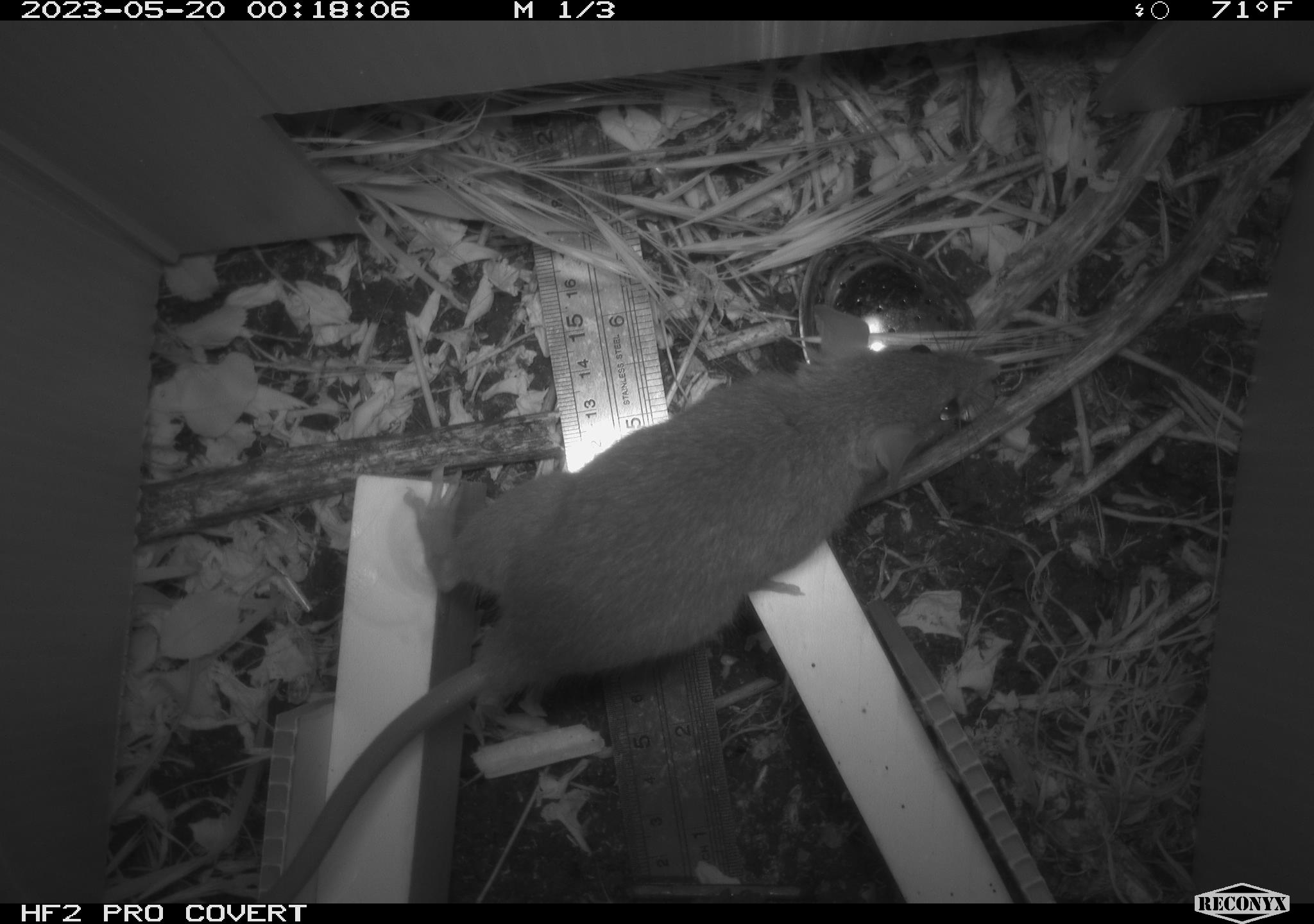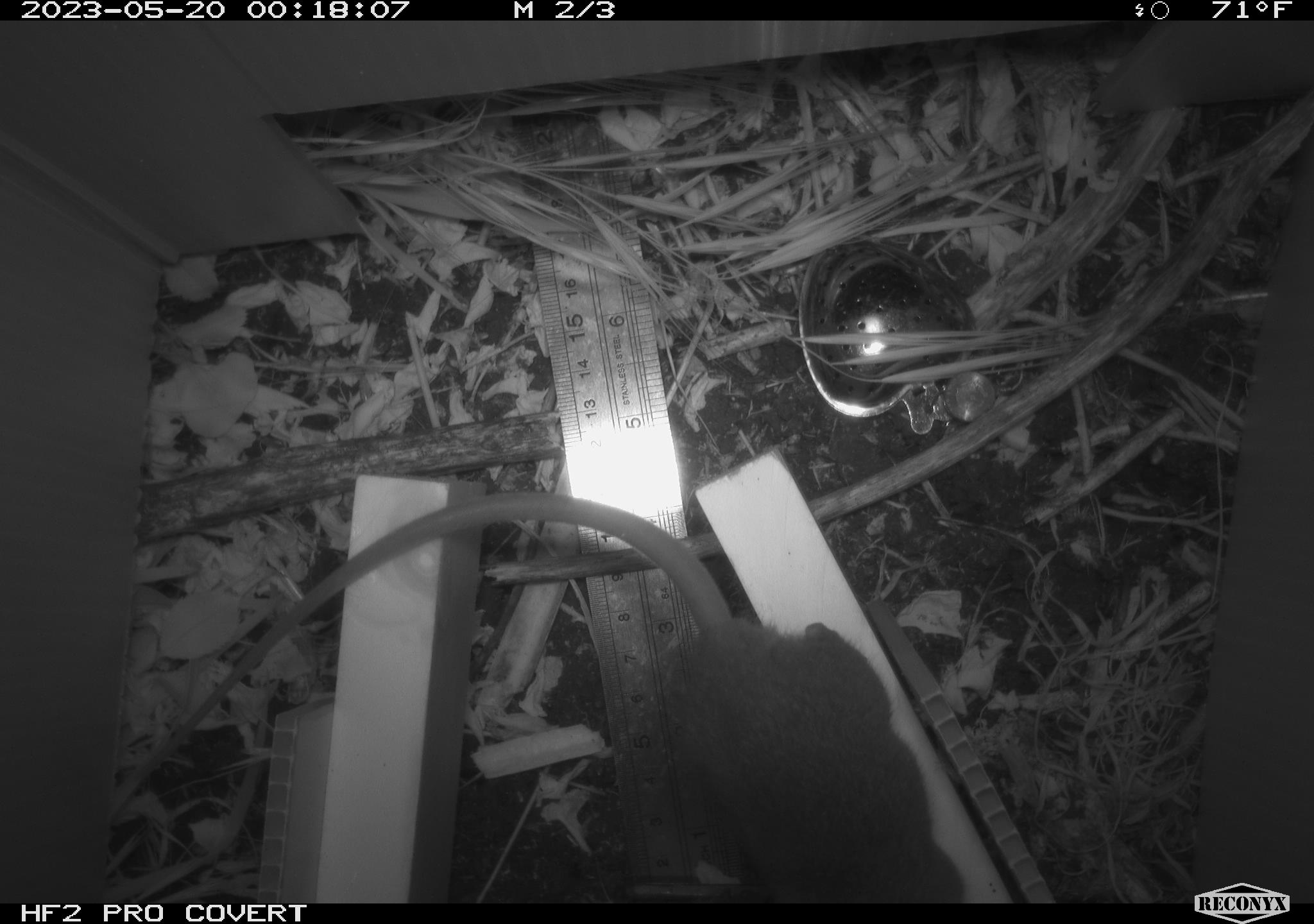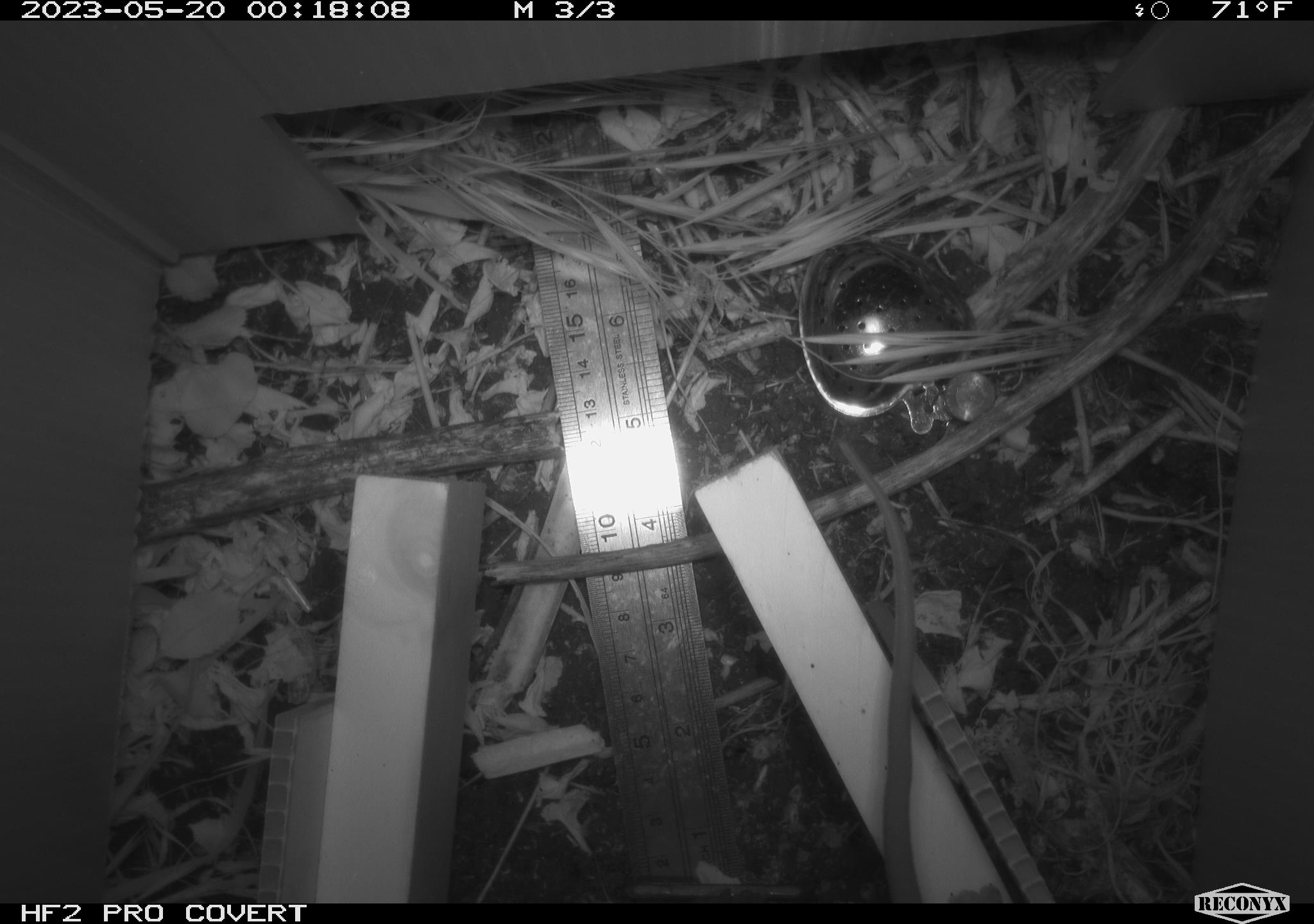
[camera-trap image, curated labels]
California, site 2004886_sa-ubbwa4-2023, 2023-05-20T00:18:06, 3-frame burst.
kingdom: Animalia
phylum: Chordata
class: Mammalia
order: Rodentia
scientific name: Rodentia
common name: mouse species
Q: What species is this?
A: Mouse species (Rodentia).